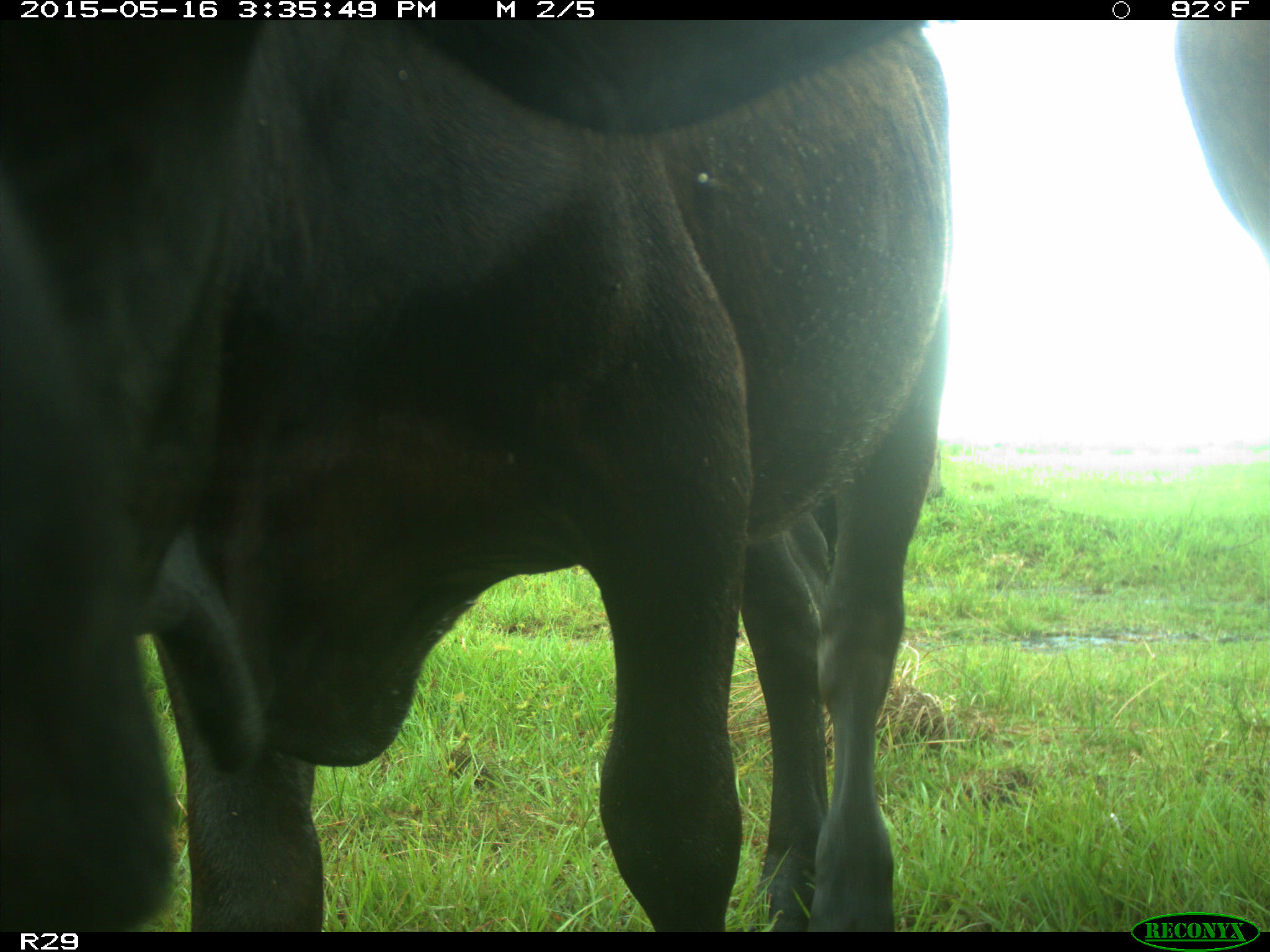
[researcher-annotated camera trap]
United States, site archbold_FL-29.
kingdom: Animalia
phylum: Chordata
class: Mammalia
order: Artiodactyla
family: Bovidae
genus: Bos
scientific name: Bos taurus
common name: domestic cow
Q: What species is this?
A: Bos taurus (domestic cow).